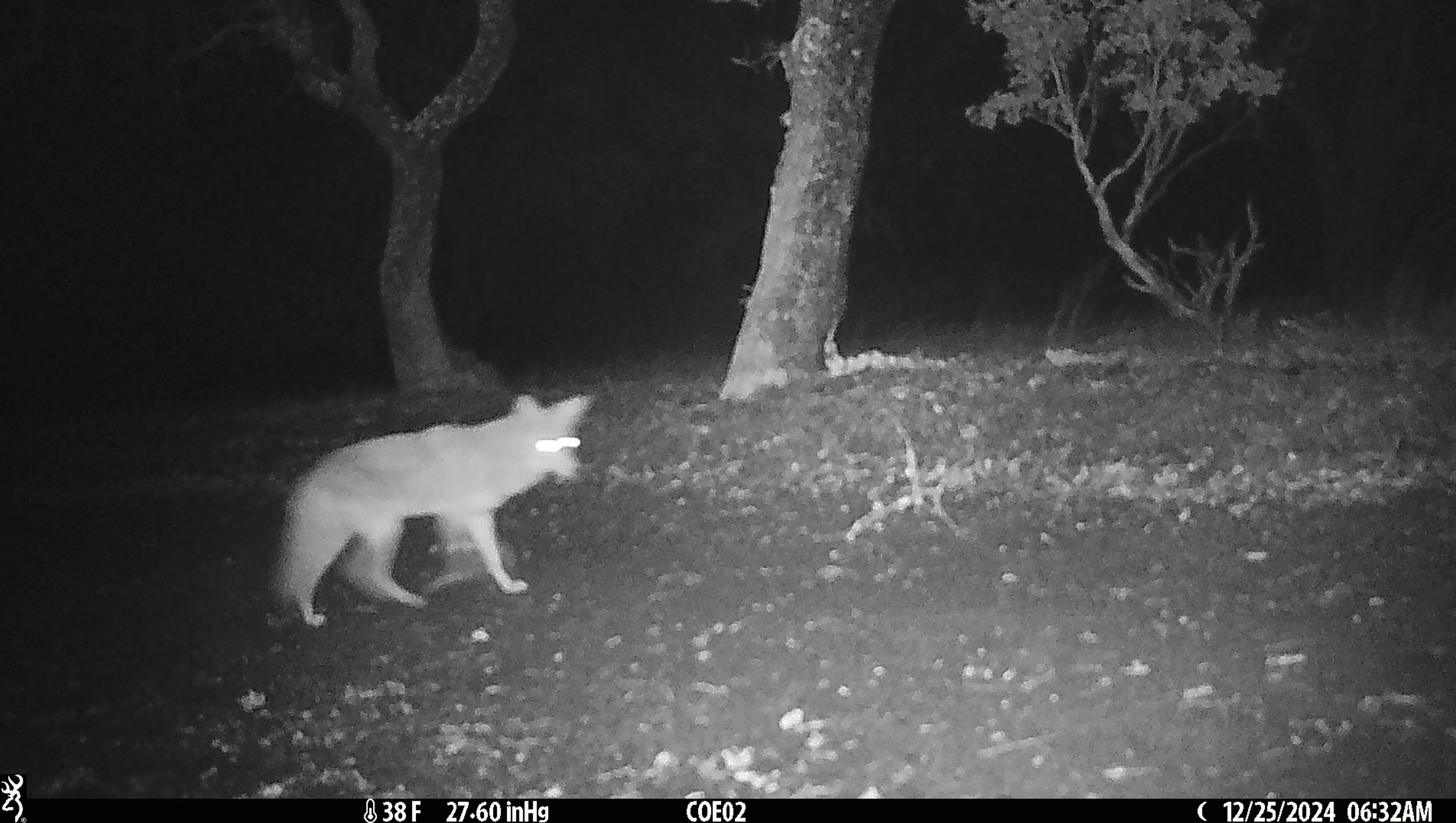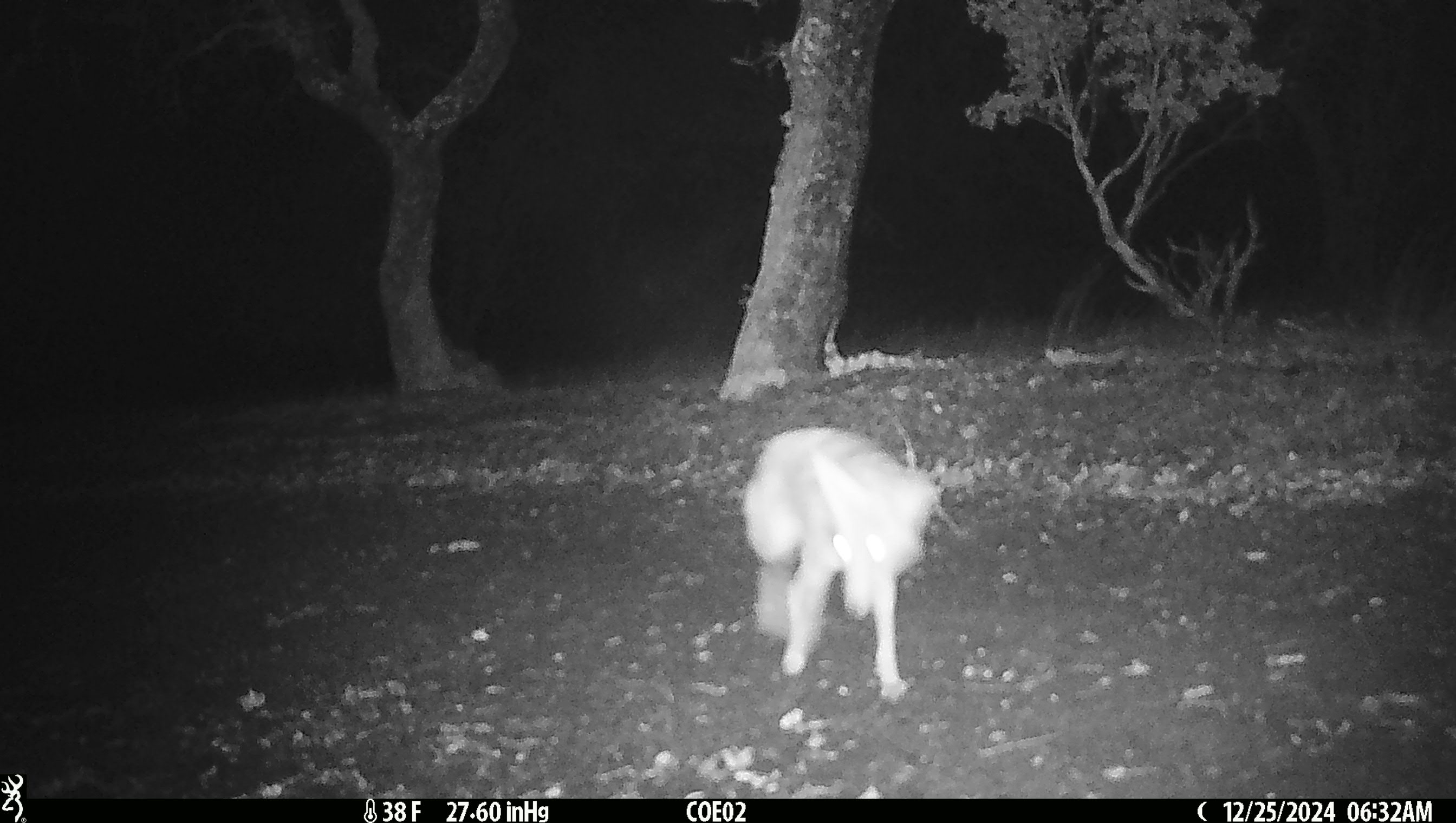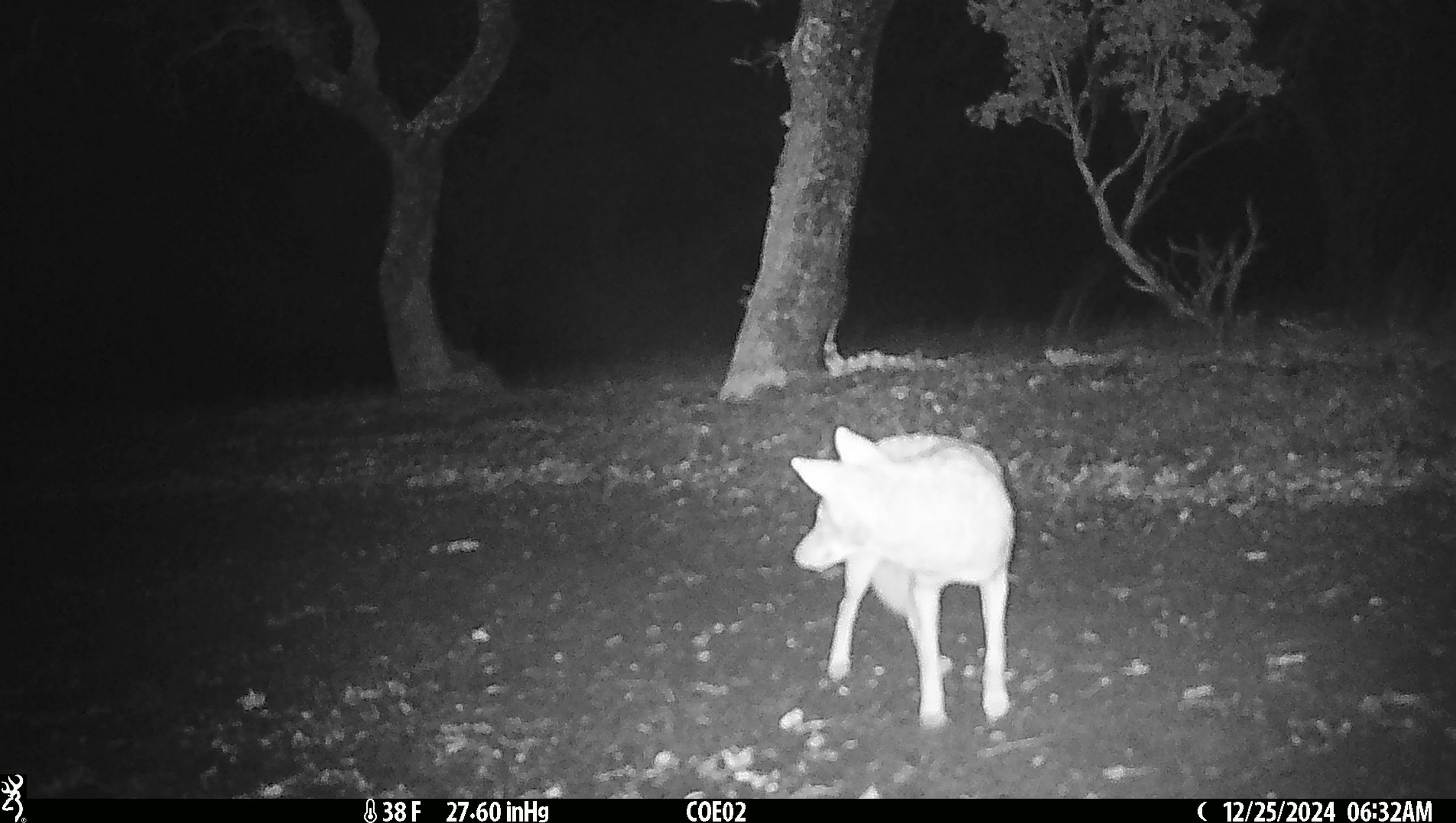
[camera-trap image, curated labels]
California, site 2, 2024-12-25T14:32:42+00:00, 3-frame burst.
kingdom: Animalia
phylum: Chordata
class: Mammalia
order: Carnivora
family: Canidae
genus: Canis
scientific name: Canis latrans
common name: coyote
Coyote (Canis latrans).